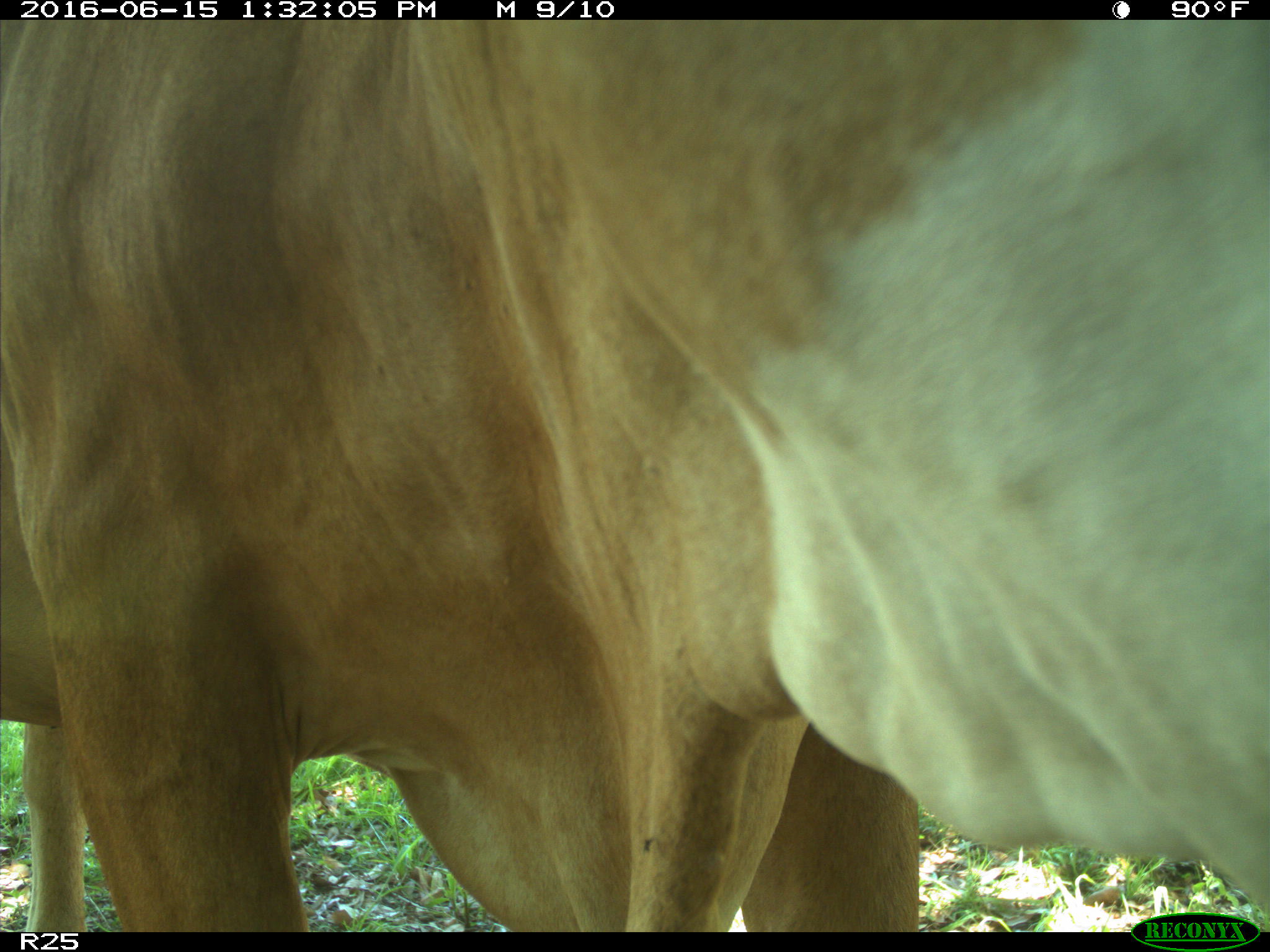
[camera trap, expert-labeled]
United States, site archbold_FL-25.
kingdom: Animalia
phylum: Chordata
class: Mammalia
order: Artiodactyla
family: Bovidae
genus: Bos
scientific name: Bos taurus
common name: domestic cow